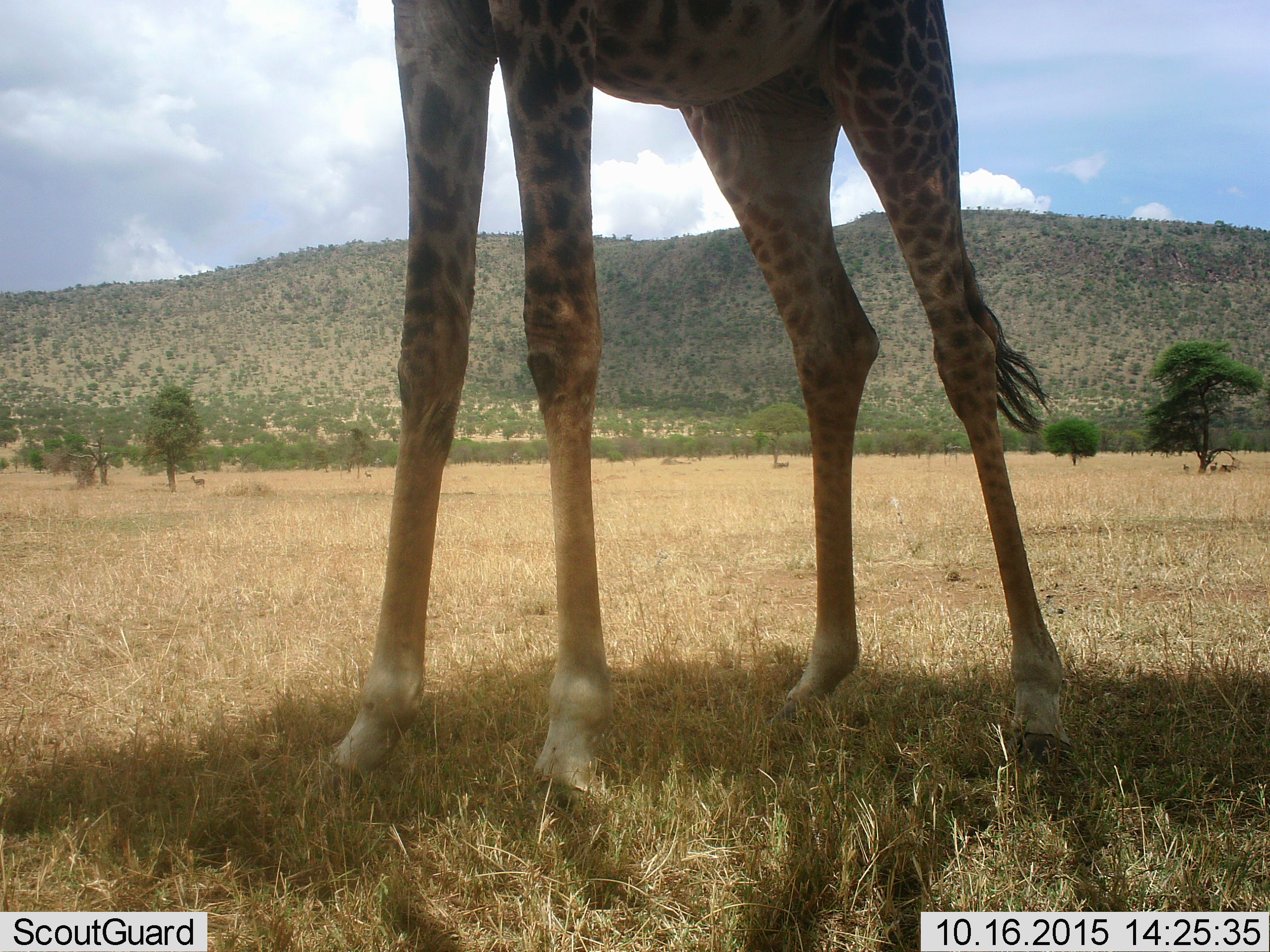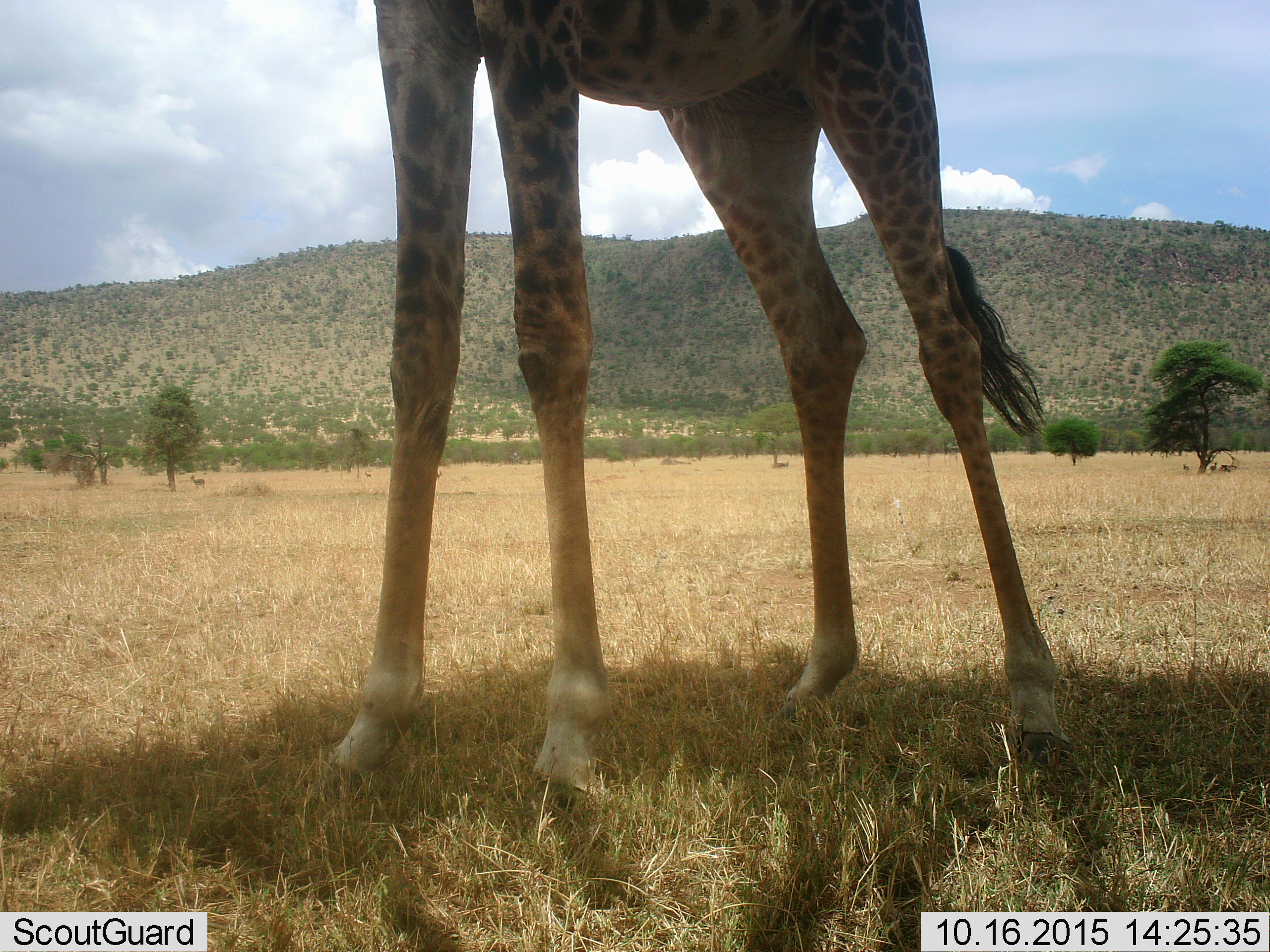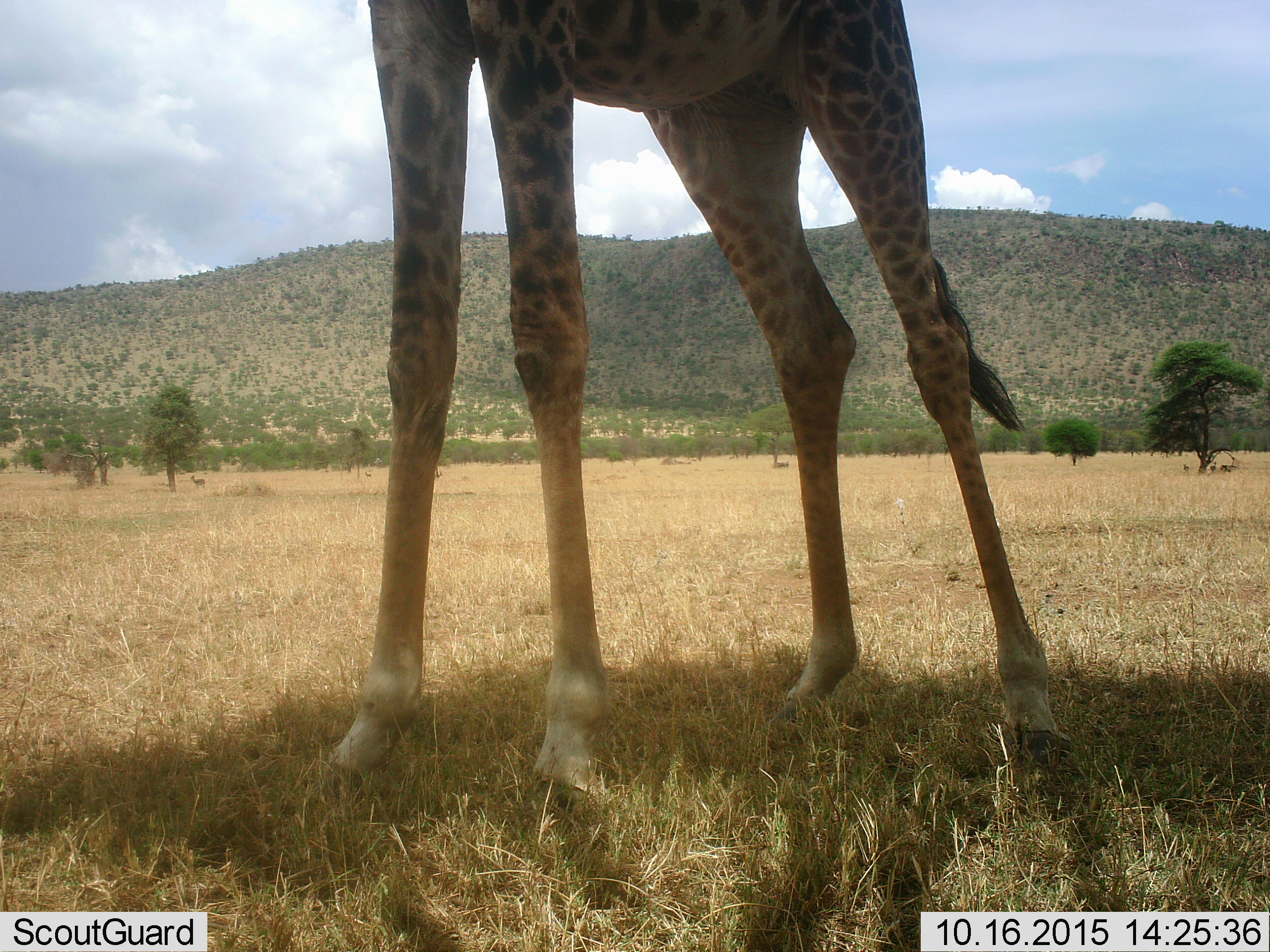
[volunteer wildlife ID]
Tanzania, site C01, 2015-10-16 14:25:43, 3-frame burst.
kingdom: Animalia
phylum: Chordata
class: Mammalia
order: Artiodactyla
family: Giraffidae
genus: Giraffa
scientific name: Giraffa camelopardalis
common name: giraffe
Giraffe (Giraffa camelopardalis), count 1. Behavior (volunteer vote fractions): standing 100%, resting 0%, moving 5%, interacting 0%. Young present (vote fraction): 0%. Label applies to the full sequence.